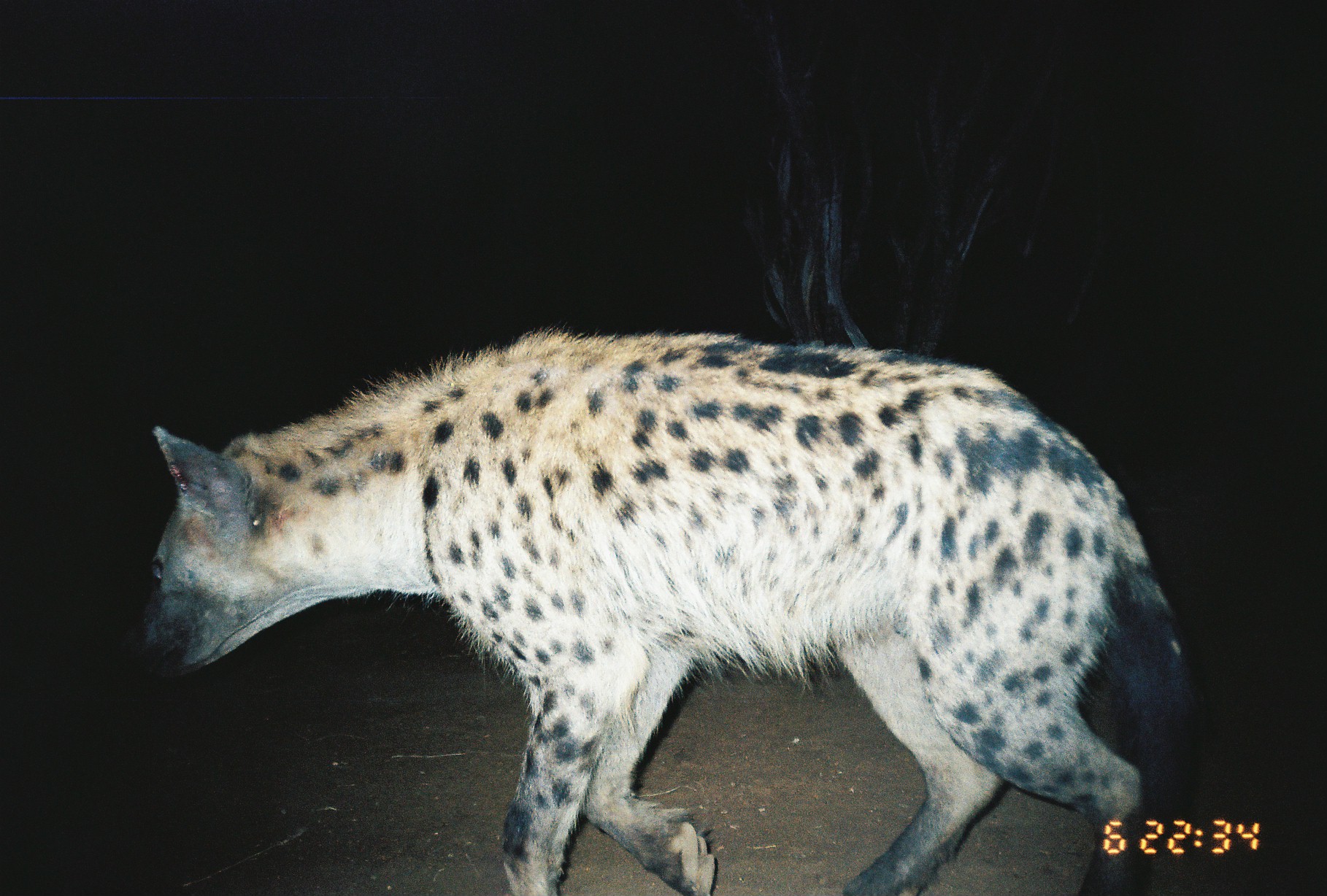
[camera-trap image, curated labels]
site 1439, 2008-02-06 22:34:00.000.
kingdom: Animalia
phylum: Chordata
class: Mammalia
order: Carnivora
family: Hyaenidae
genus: Crocuta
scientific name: Crocuta crocuta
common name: spotted hyena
Crocuta crocuta (spotted hyena), count 1.